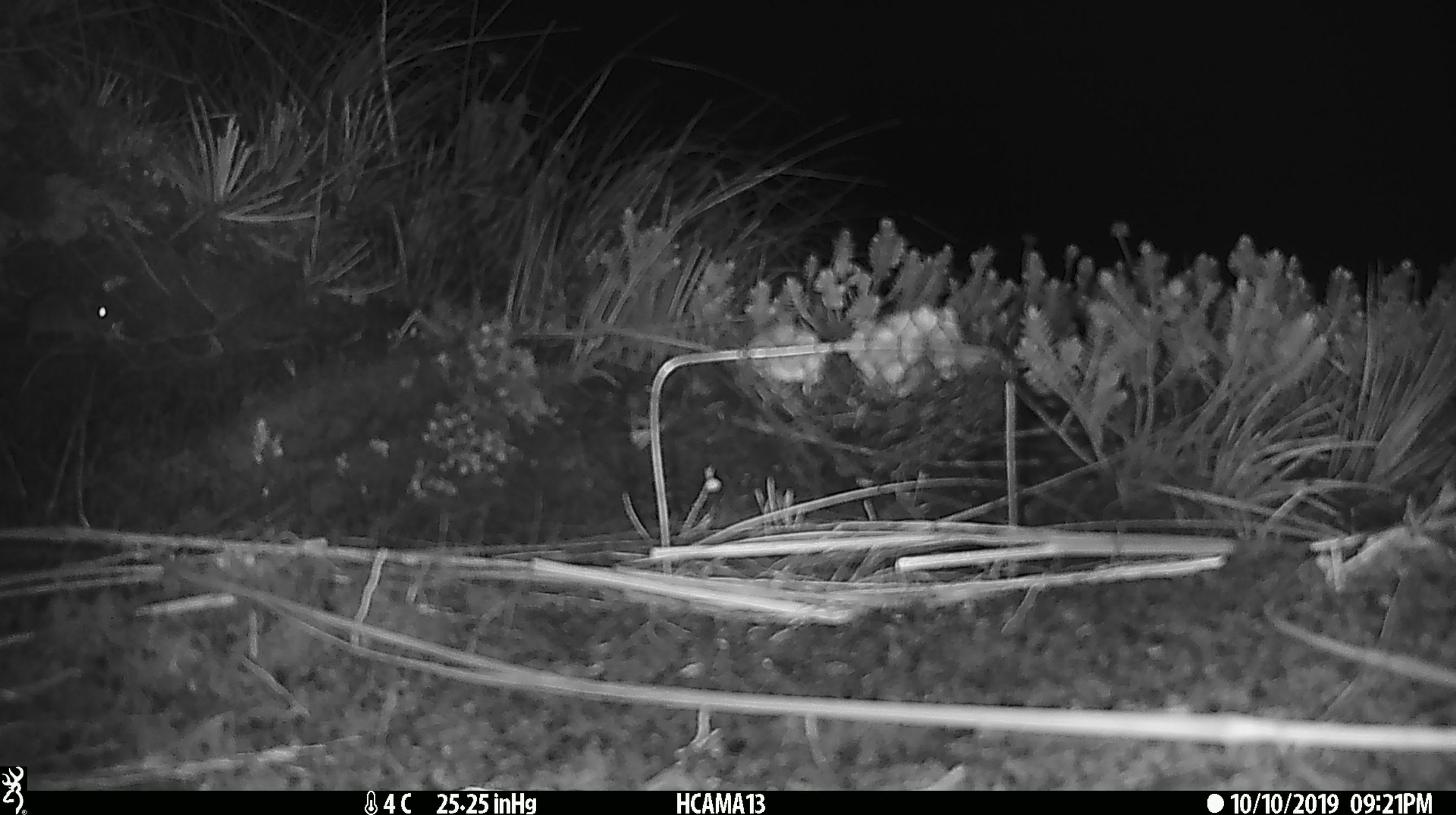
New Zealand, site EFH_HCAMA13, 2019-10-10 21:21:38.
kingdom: Animalia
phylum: Chordata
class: Mammalia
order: Rodentia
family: Muridae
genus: Mus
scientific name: Mus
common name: mouse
Mouse (Mus).